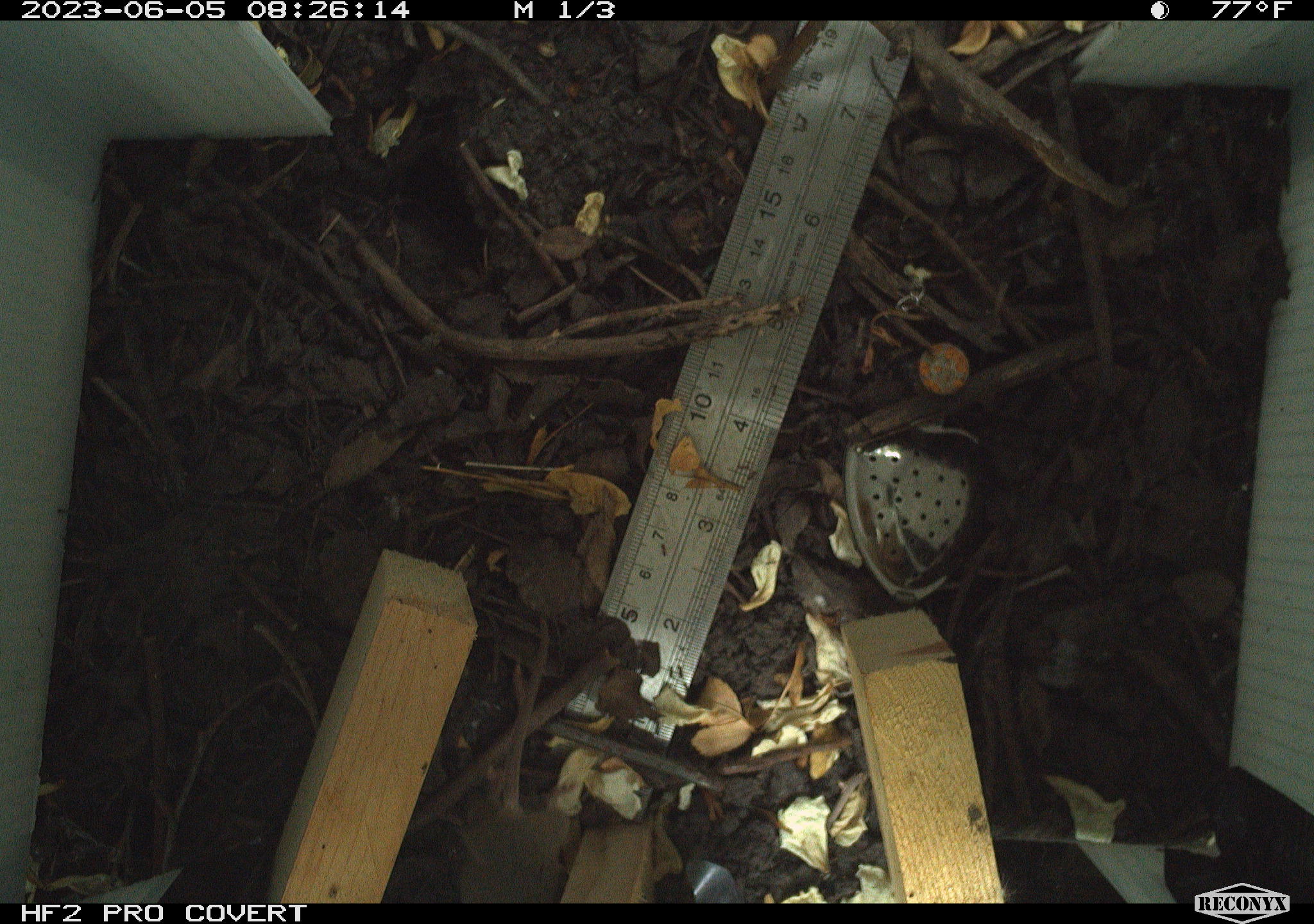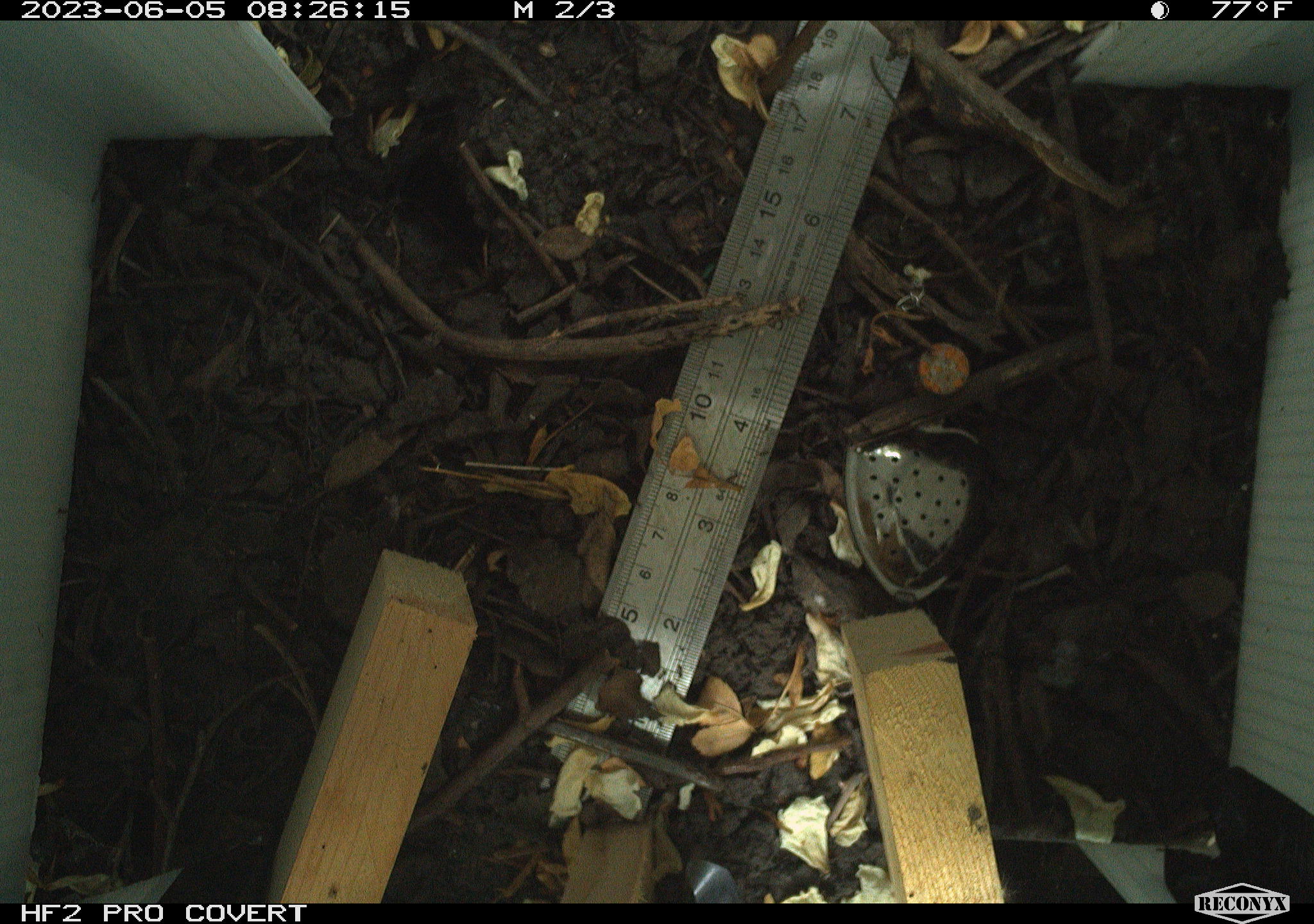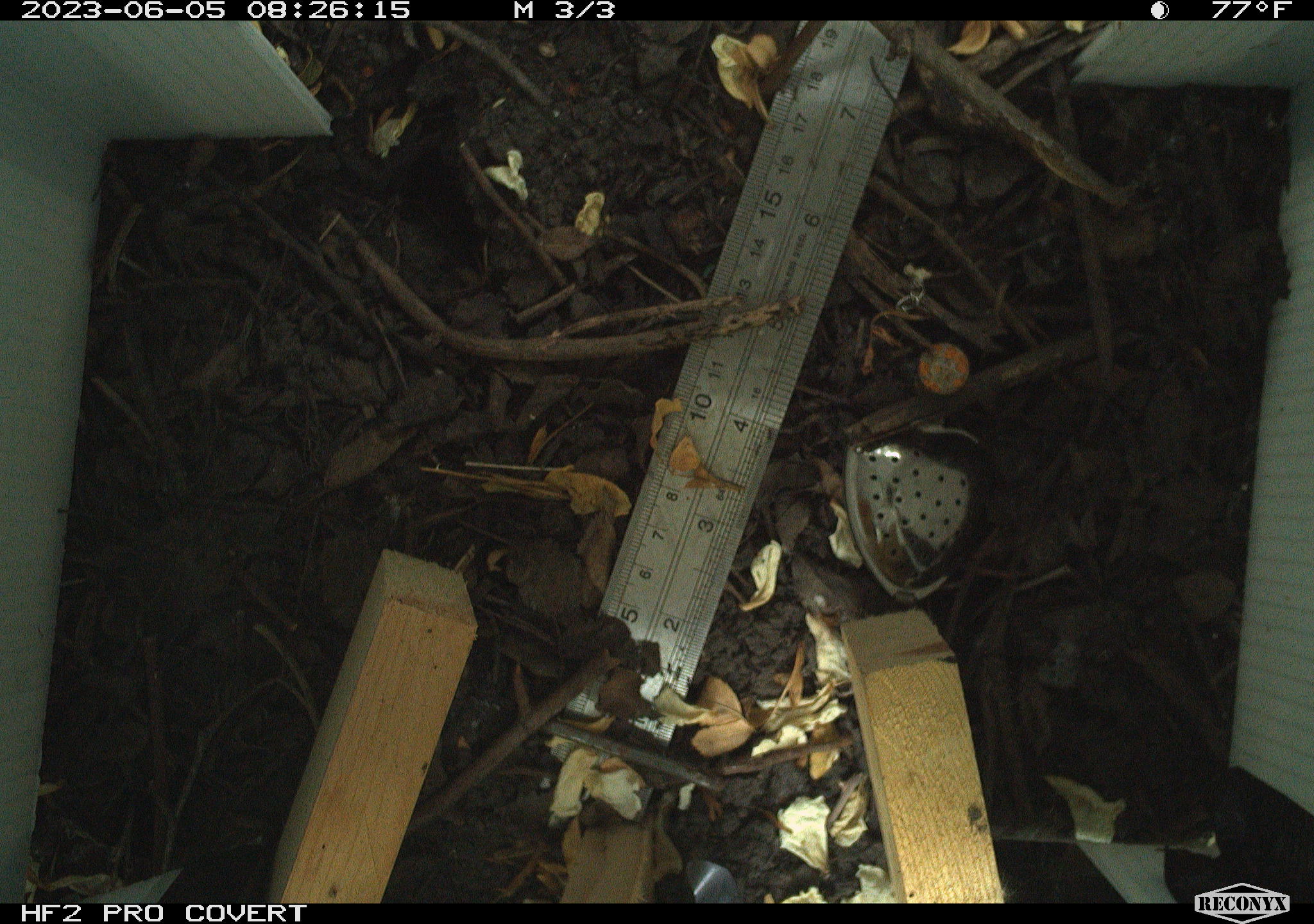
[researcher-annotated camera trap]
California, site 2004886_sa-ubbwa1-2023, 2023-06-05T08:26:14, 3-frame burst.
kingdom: Animalia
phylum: Chordata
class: Mammalia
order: Rodentia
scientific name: Rodentia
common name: mouse species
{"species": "mouse species (Rodentia)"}